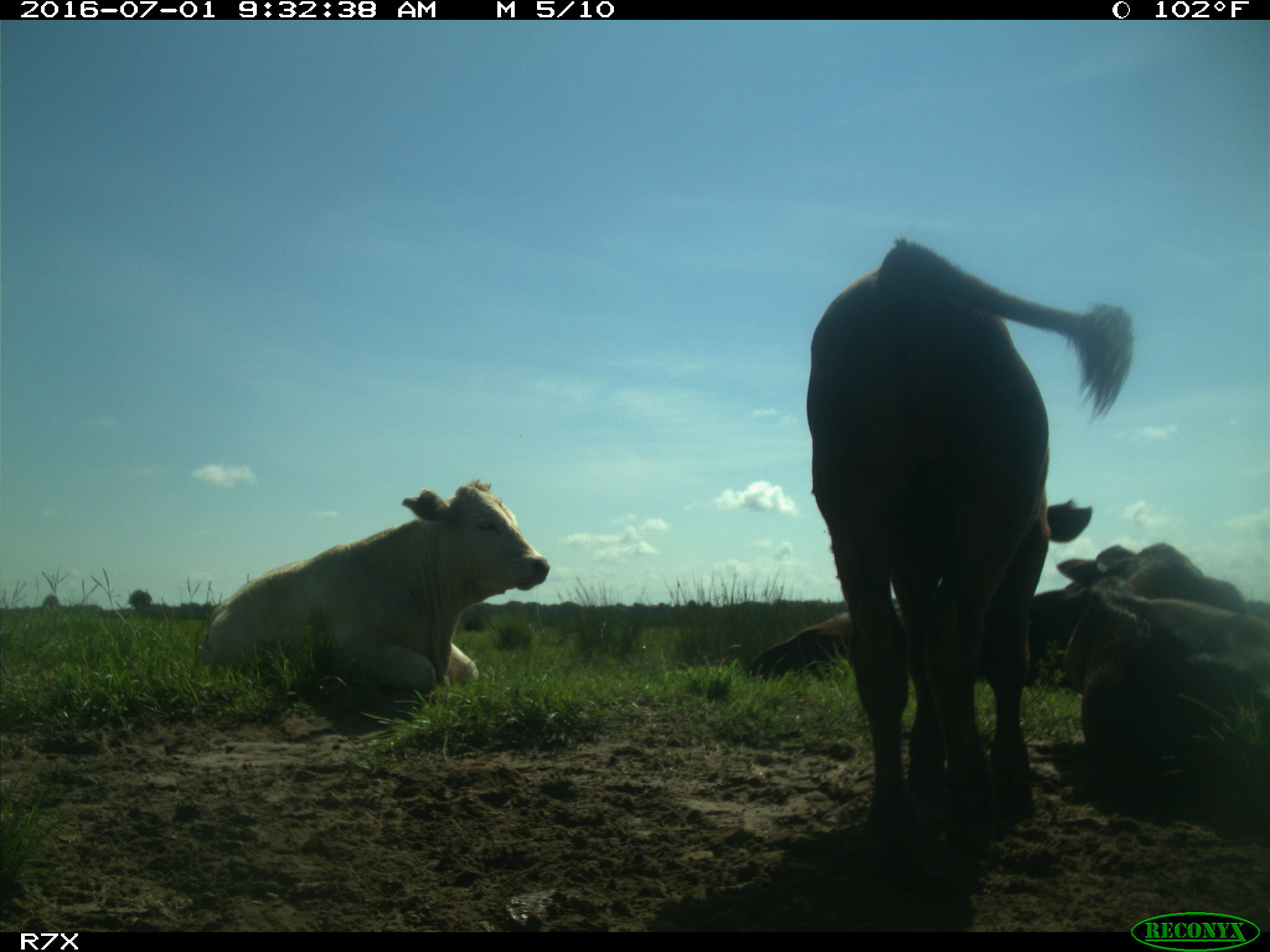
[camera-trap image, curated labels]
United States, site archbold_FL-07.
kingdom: Animalia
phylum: Chordata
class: Mammalia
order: Artiodactyla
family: Bovidae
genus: Bos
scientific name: Bos taurus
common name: domestic cow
Bos taurus (domestic cow).